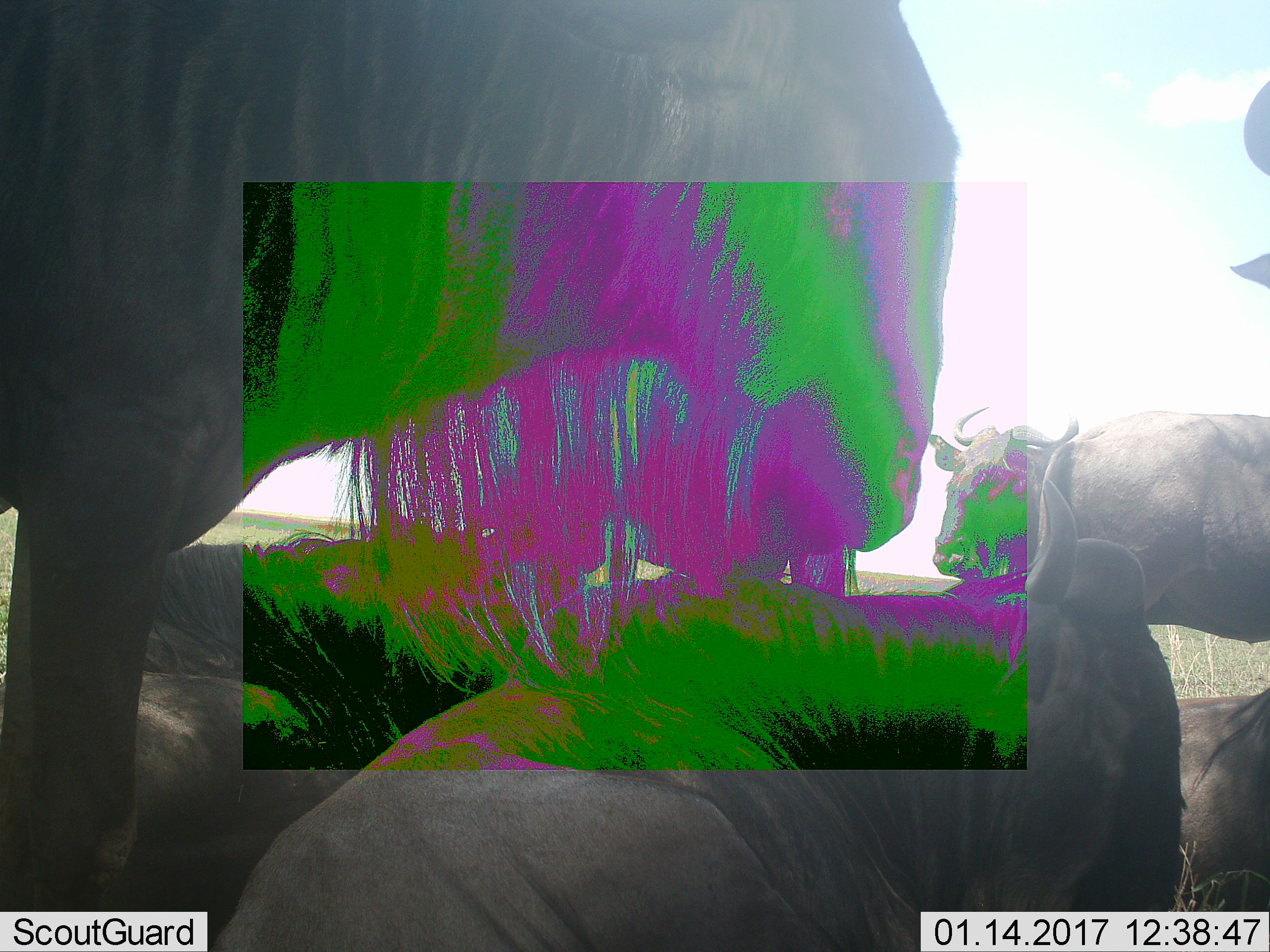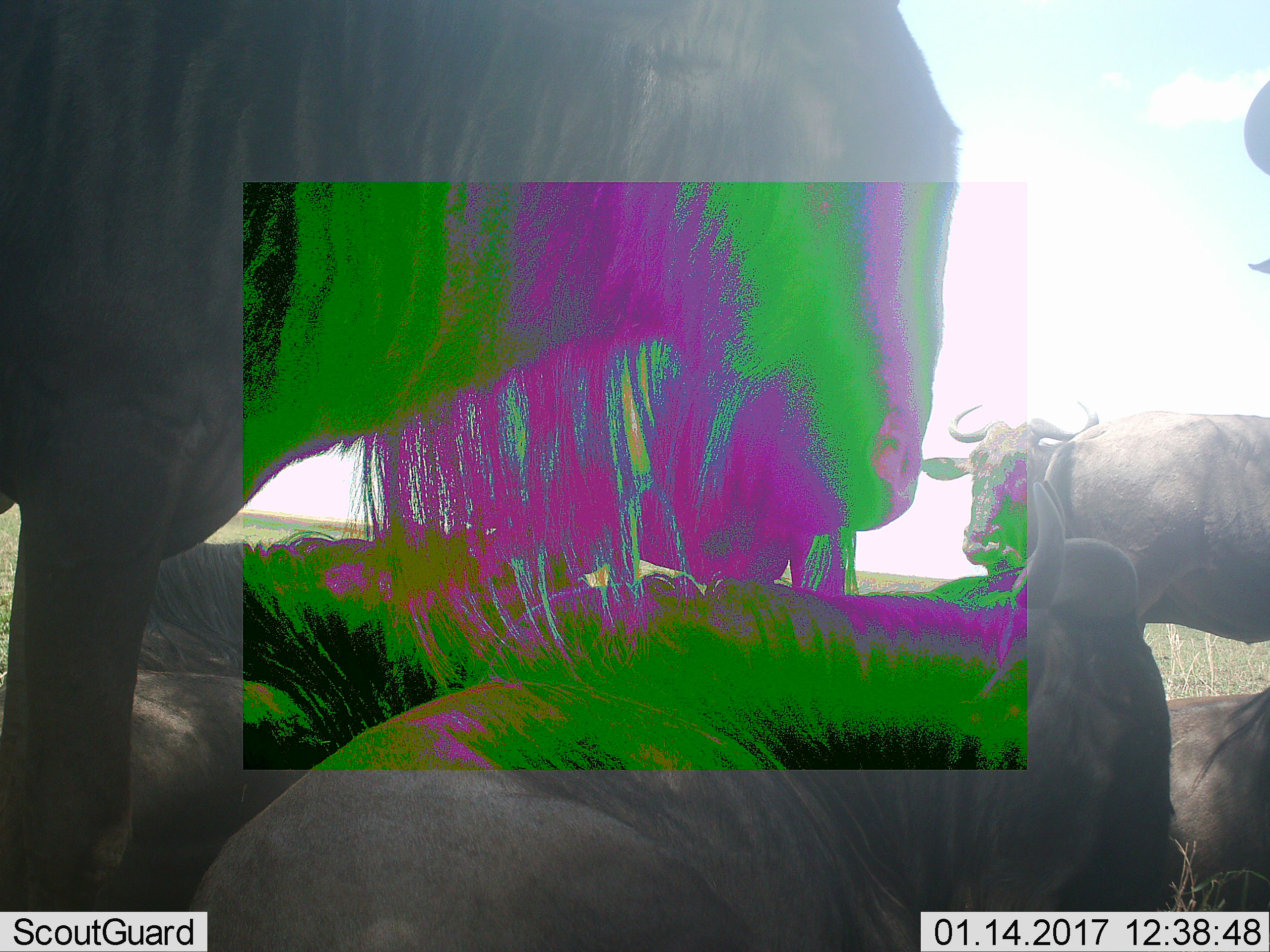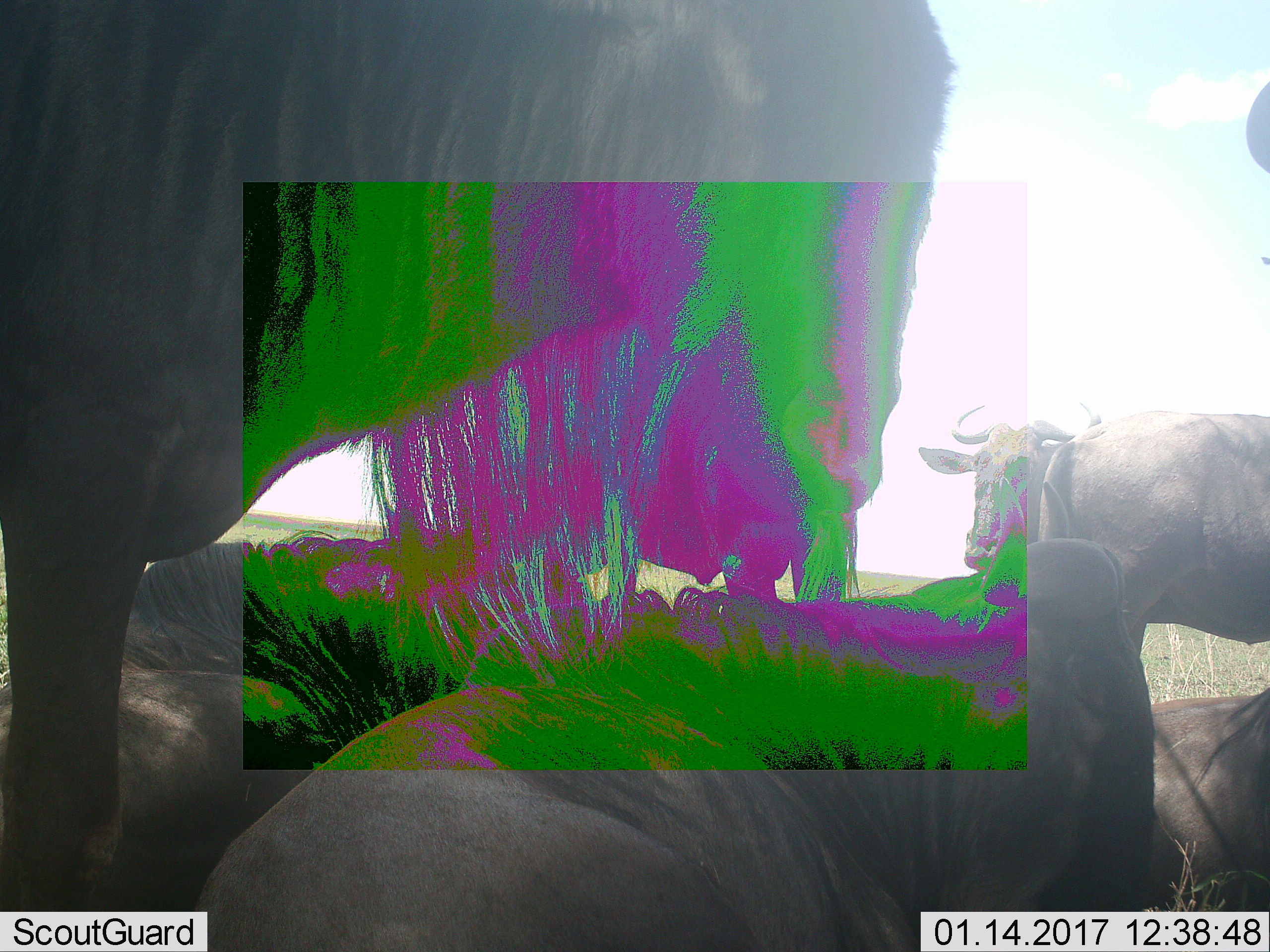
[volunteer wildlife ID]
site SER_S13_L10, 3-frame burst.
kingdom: Animalia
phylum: Chordata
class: Mammalia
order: Artiodactyla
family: Bovidae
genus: Connochaetes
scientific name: Connochaetes taurinus taurinus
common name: blue wildebeest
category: wildebeestblue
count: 6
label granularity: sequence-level